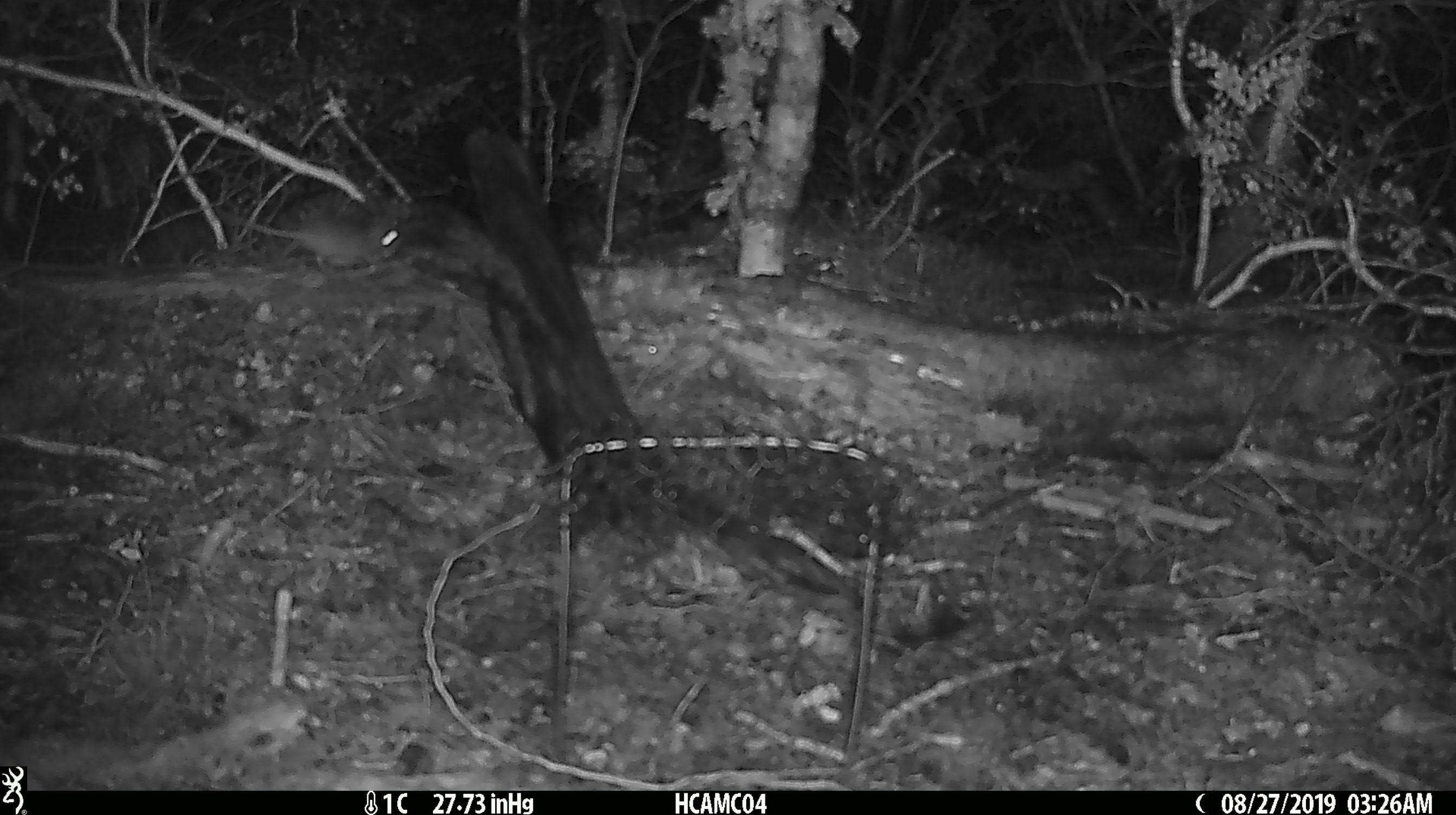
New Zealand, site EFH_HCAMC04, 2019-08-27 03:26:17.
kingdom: Animalia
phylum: Chordata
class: Mammalia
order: Rodentia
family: Muridae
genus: Mus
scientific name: Mus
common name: mouse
Mouse (Mus).